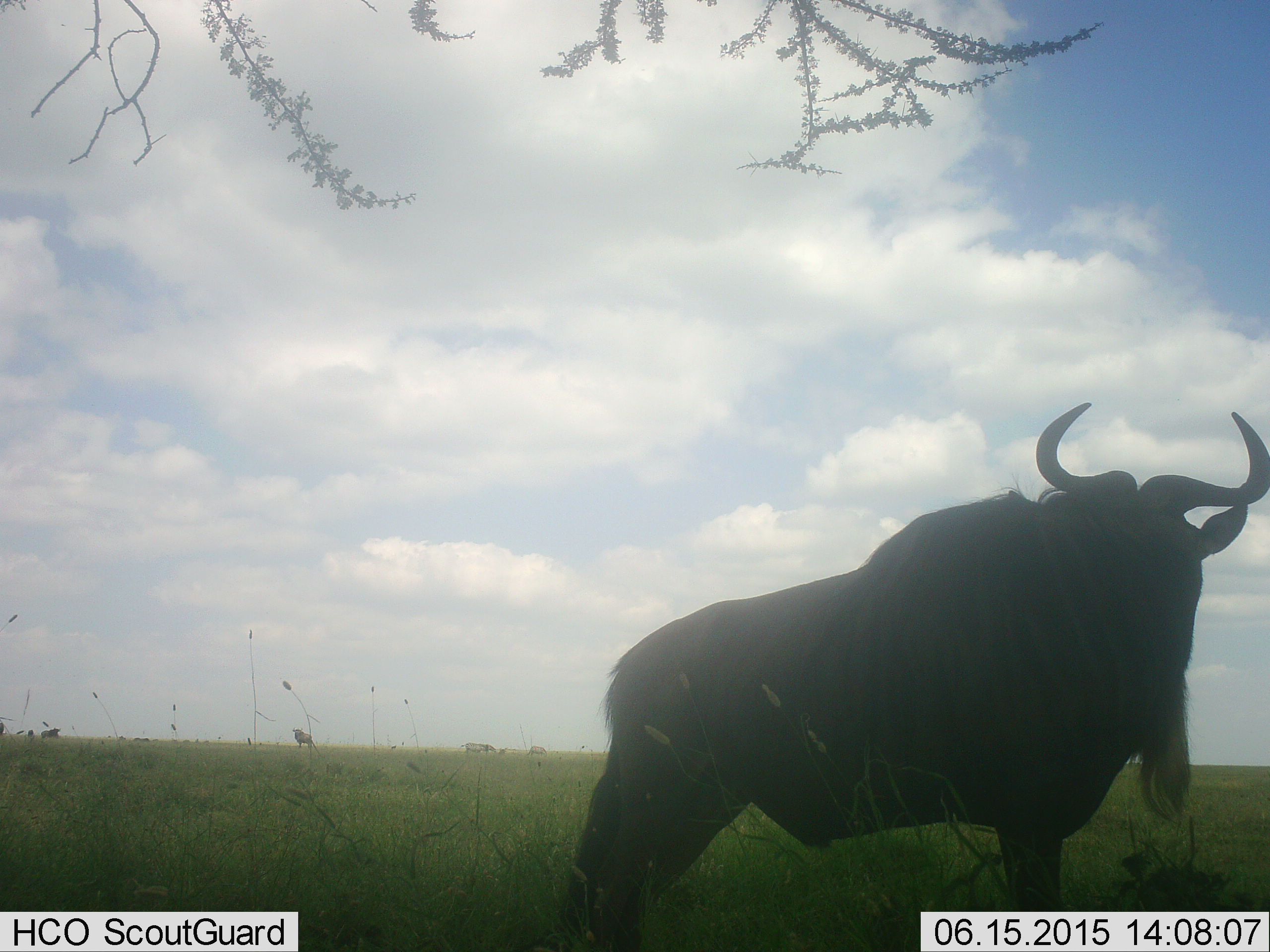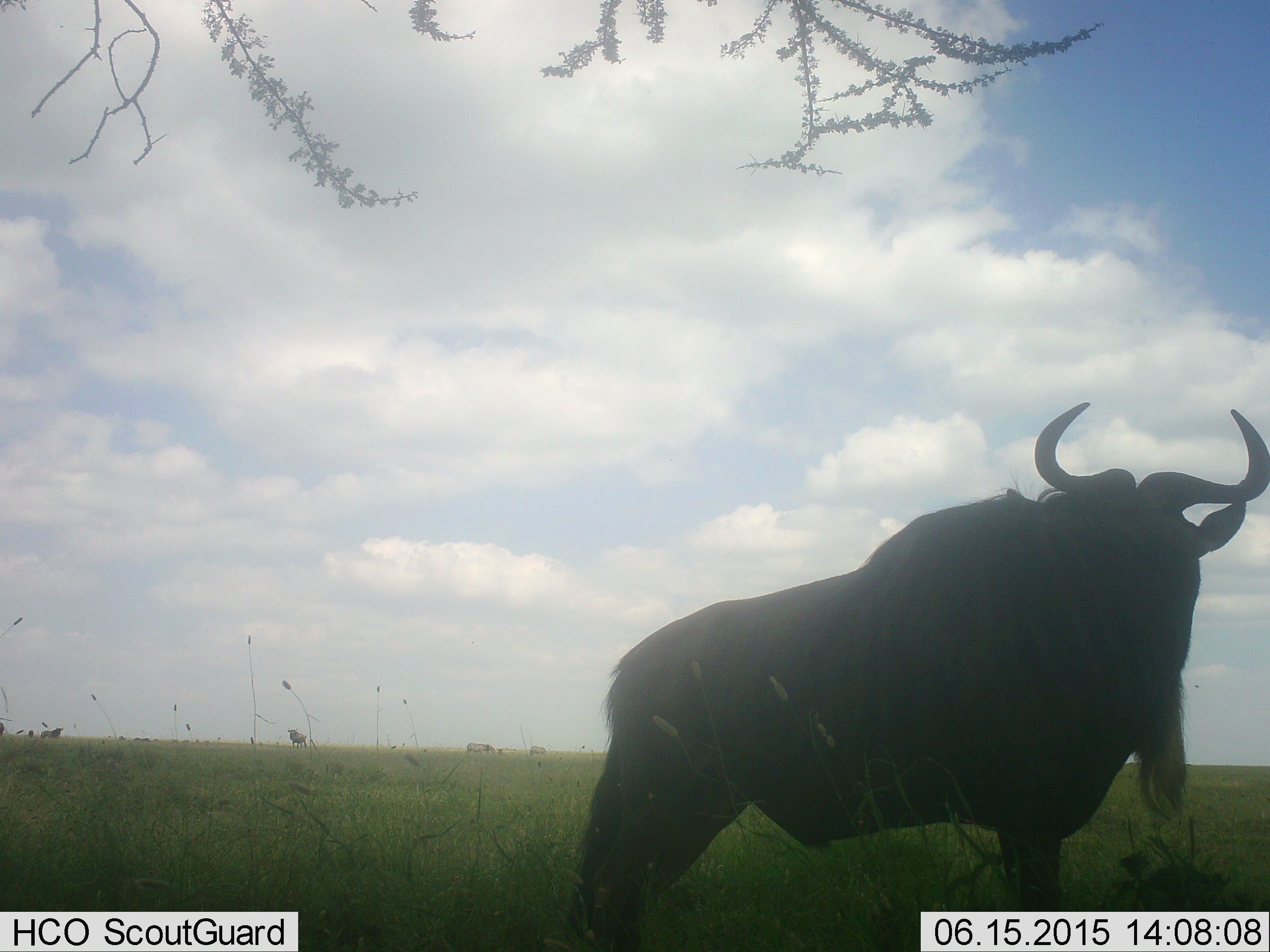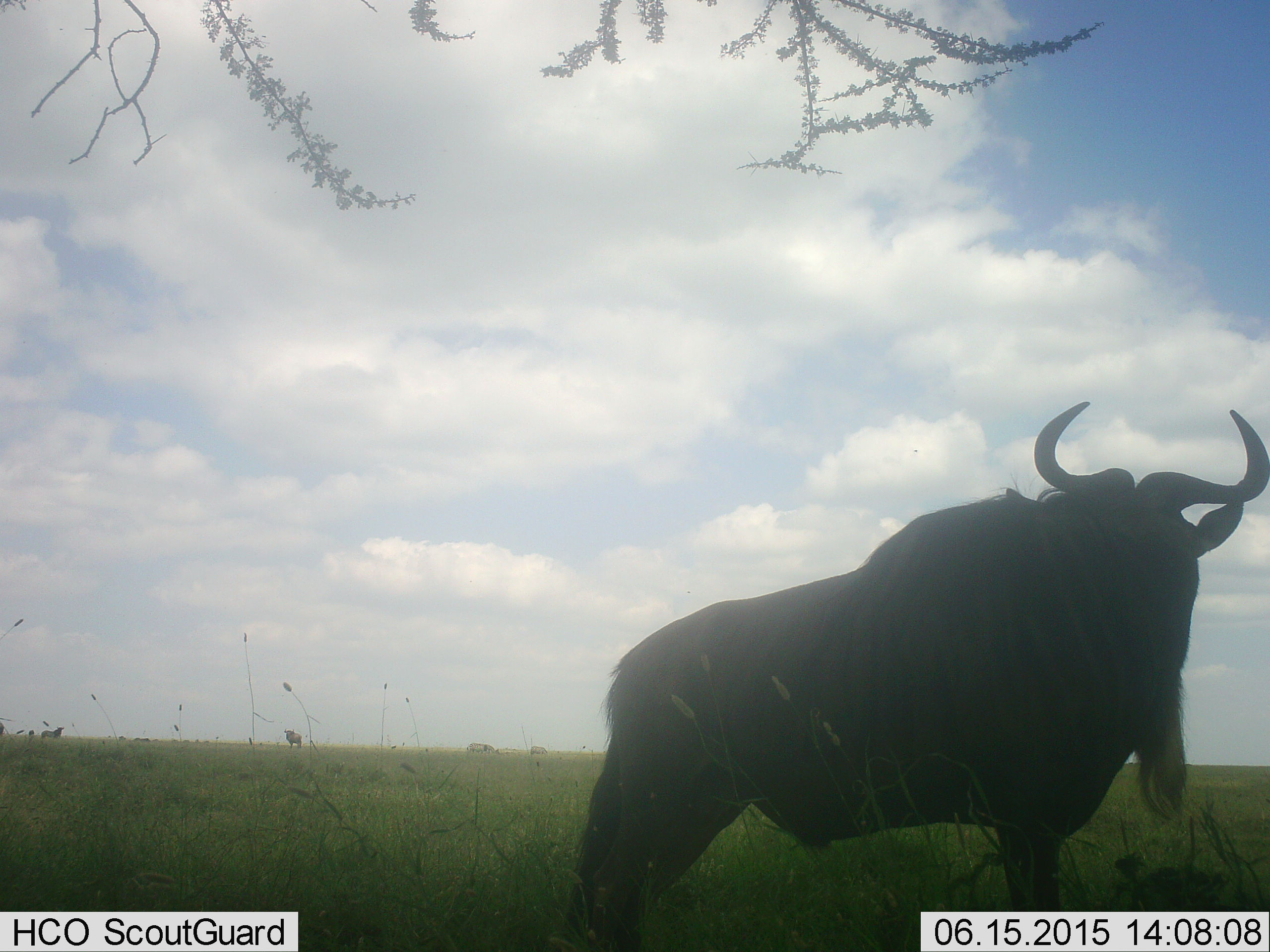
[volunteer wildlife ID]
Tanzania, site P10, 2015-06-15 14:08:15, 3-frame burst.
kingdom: Animalia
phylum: Chordata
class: Mammalia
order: Artiodactyla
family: Bovidae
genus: Connochaetes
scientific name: Connochaetes taurinus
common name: blue wildebeest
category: wildebeest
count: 1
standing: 100%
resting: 0%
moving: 0%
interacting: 0%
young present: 0%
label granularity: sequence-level